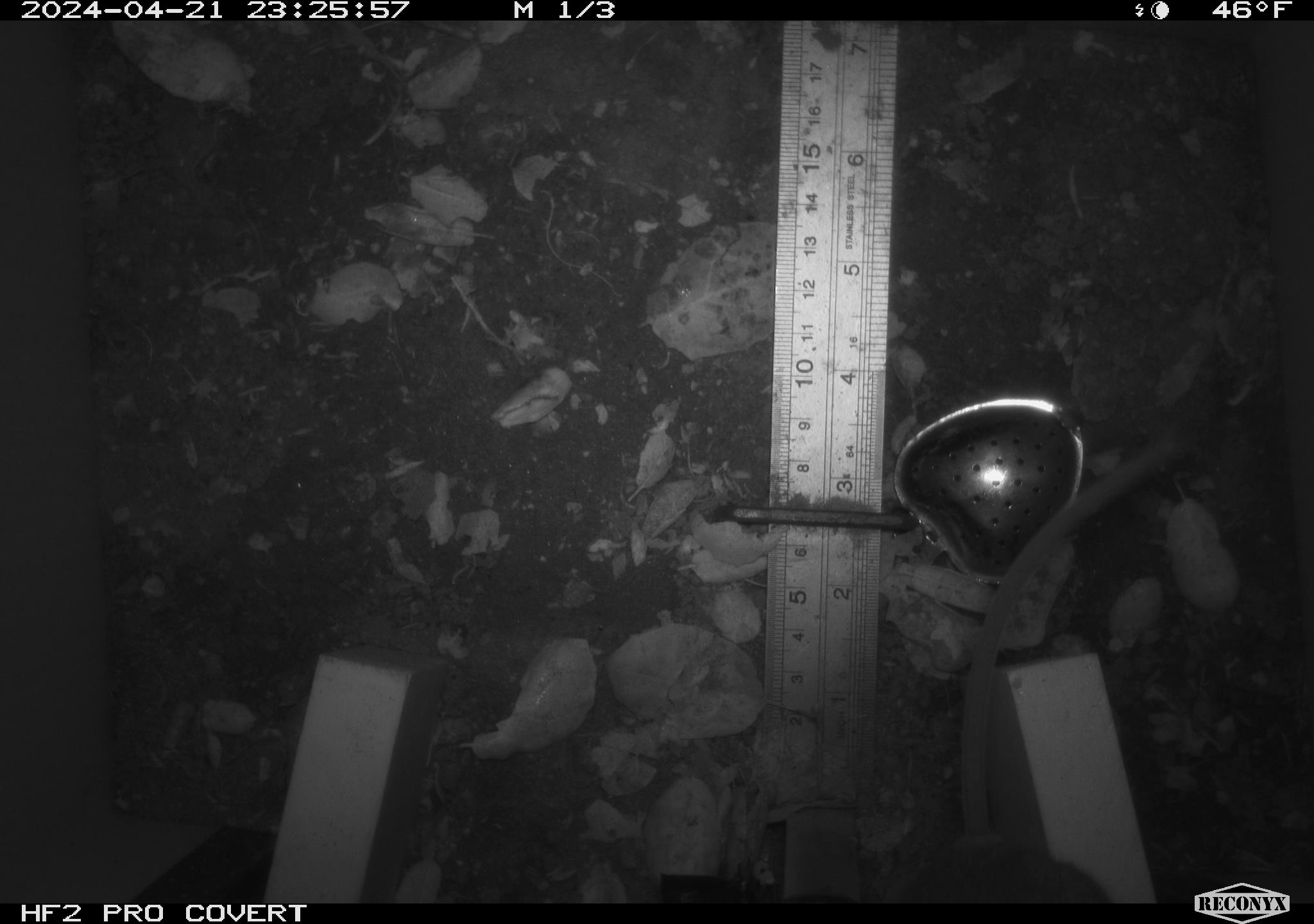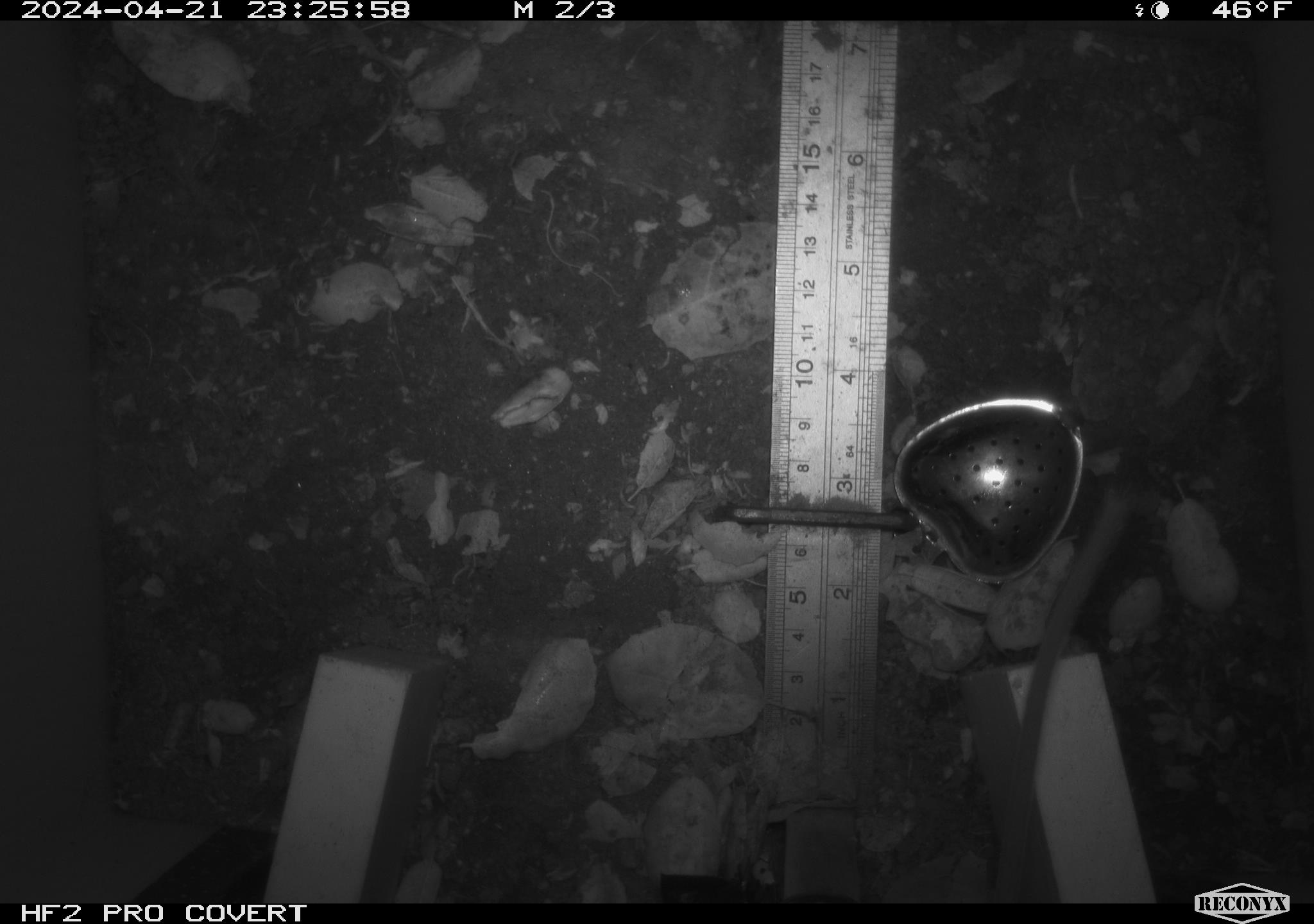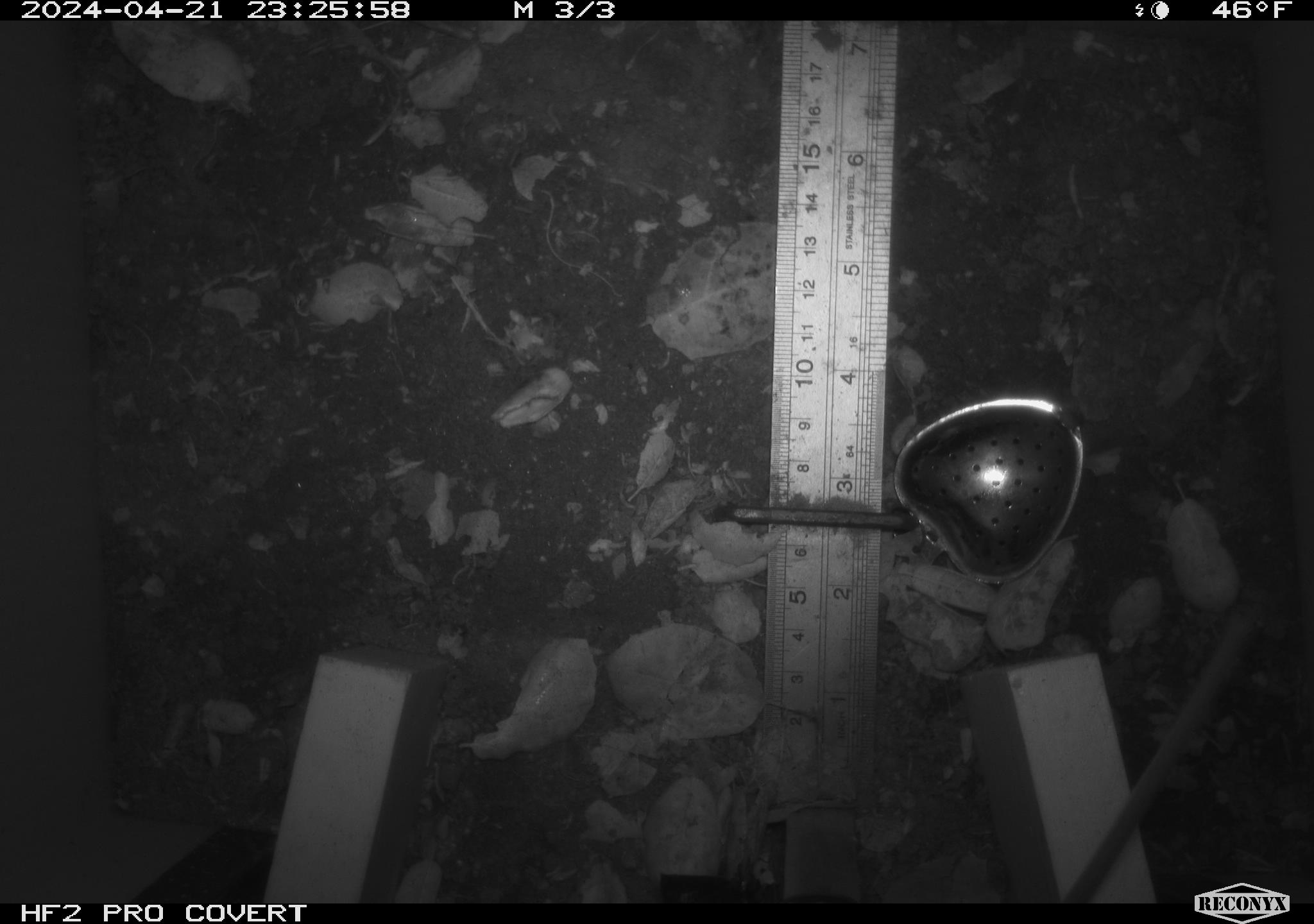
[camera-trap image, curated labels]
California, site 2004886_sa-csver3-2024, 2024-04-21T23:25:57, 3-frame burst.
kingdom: Animalia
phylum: Chordata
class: Mammalia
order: Rodentia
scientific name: Rodentia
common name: rodent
Rodent (Rodentia).